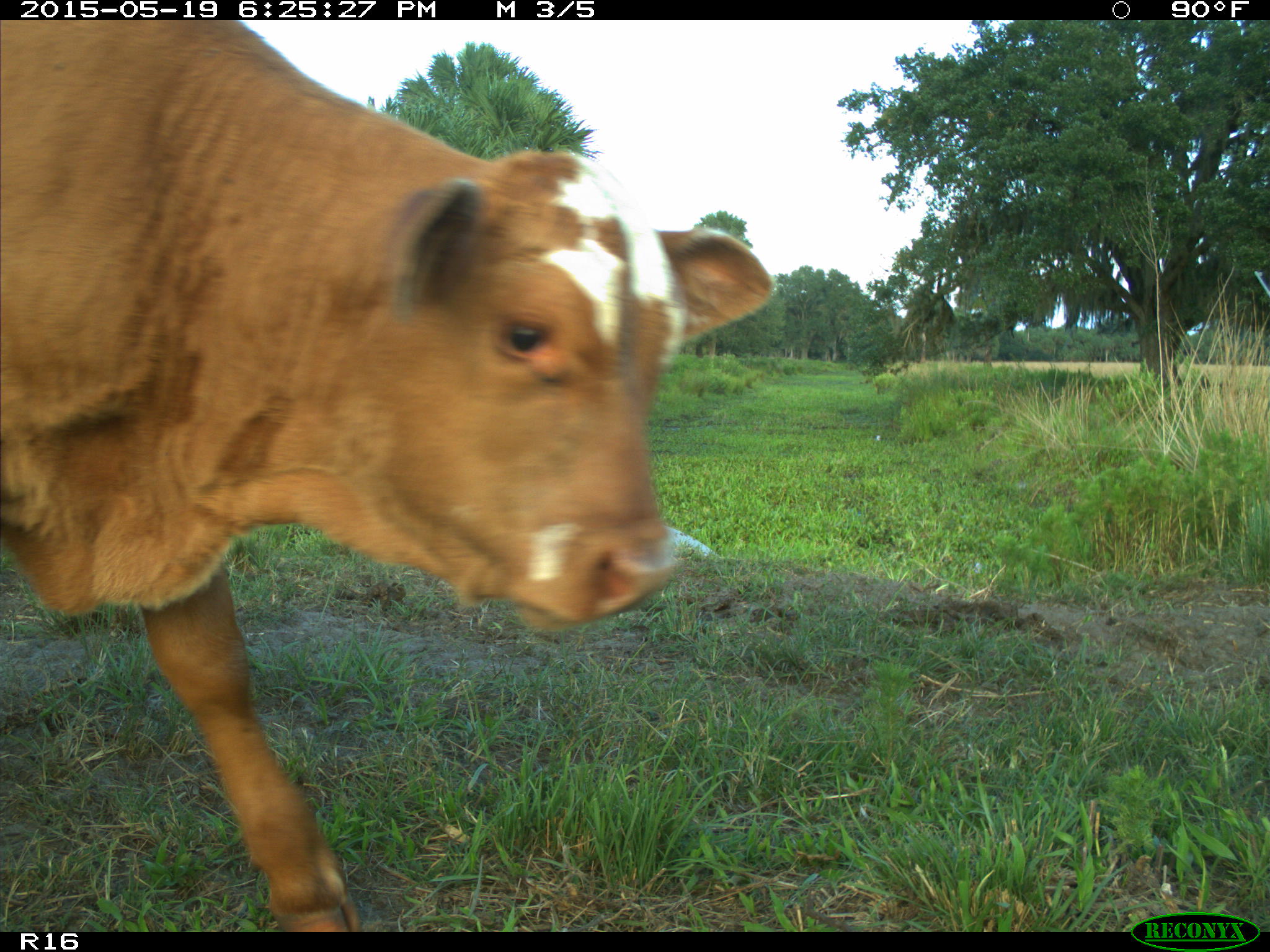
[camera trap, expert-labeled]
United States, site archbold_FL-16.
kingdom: Animalia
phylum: Chordata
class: Mammalia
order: Artiodactyla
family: Bovidae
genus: Bos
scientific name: Bos taurus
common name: domestic cow